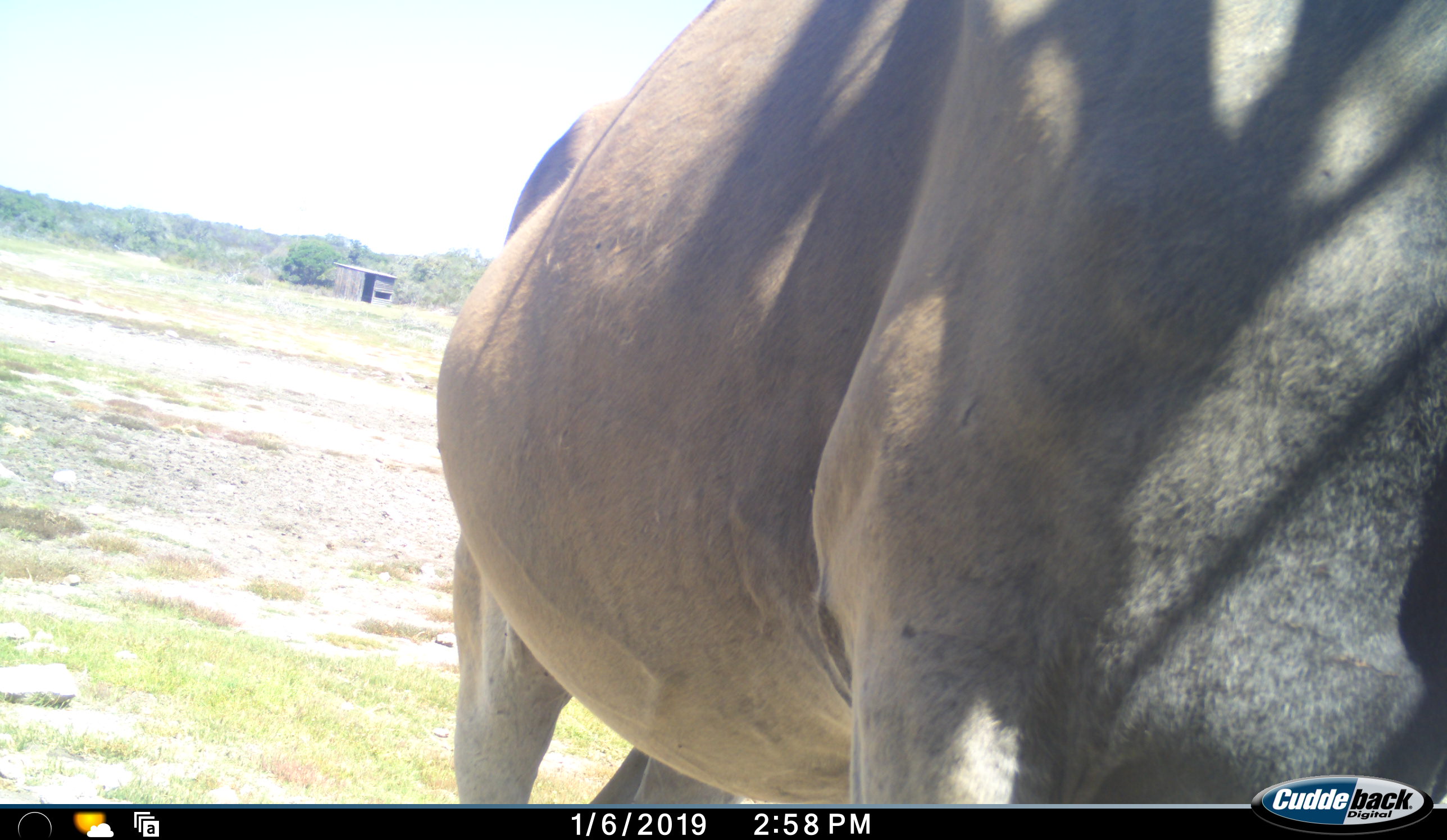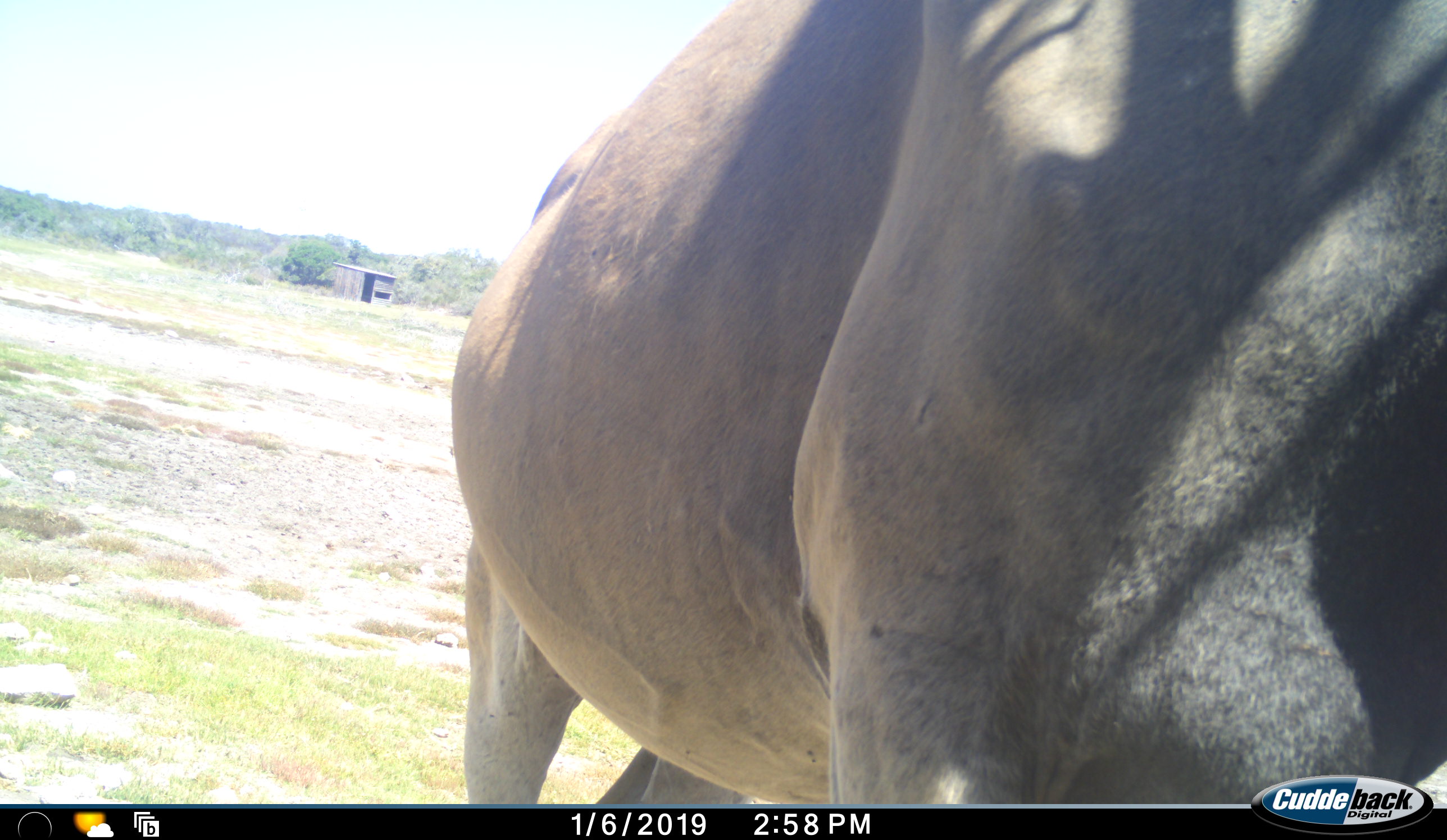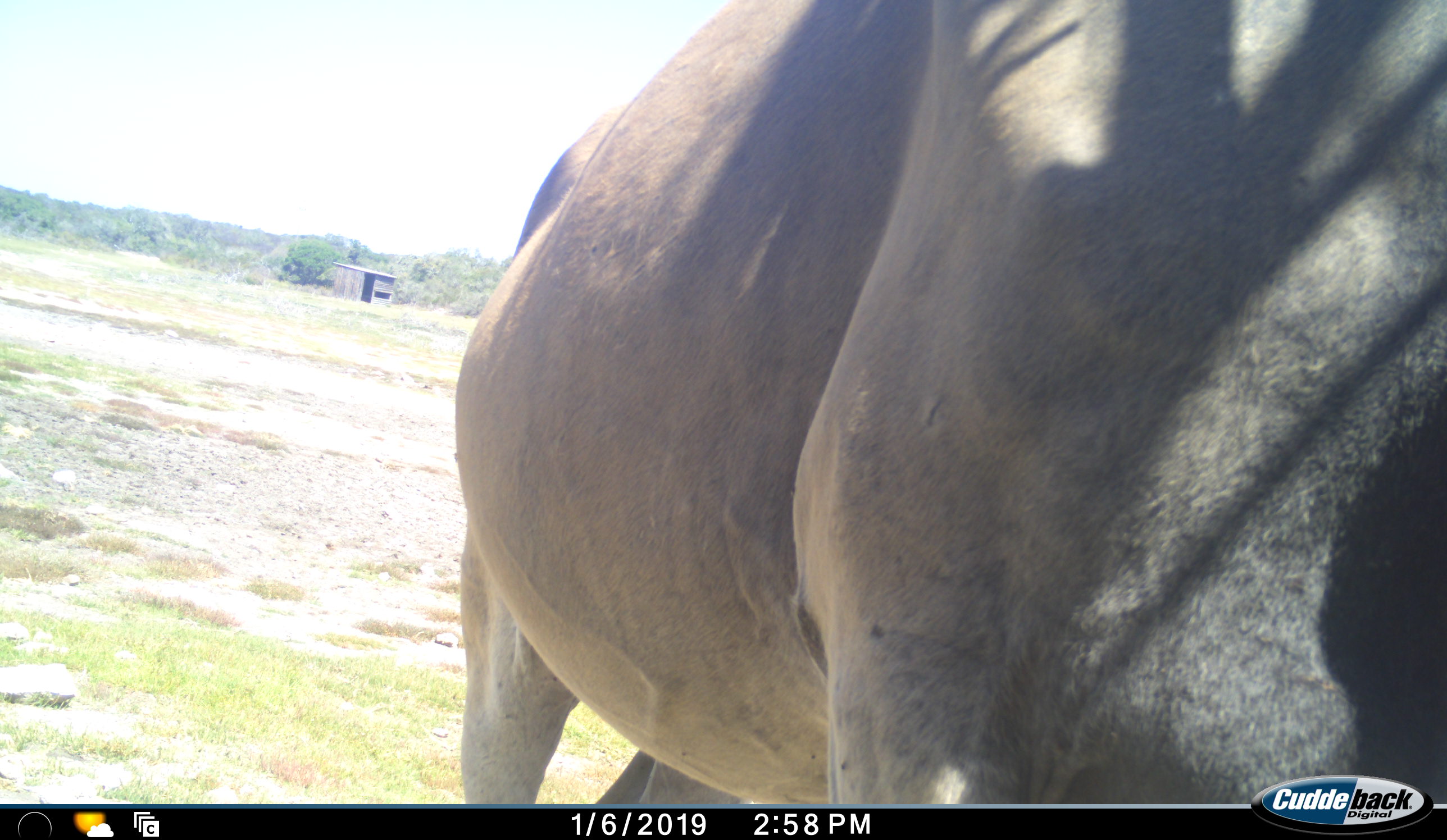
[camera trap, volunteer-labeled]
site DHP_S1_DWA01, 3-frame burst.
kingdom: Animalia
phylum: Chordata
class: Mammalia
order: Artiodactyla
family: Bovidae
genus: Tragelaphus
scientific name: Tragelaphus oryx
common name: eland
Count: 1.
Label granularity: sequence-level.